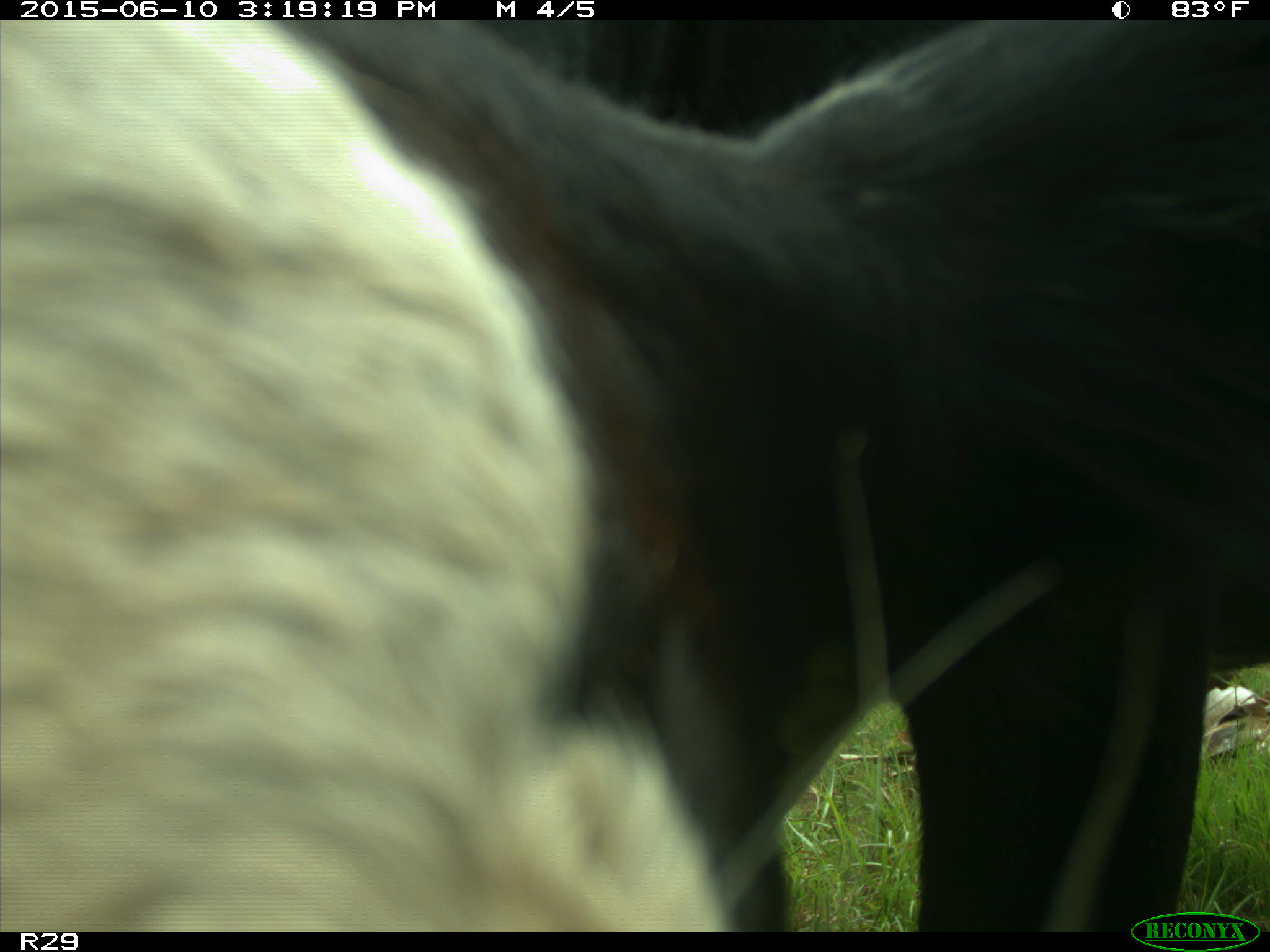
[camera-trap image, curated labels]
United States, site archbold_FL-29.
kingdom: Animalia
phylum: Chordata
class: Mammalia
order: Artiodactyla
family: Bovidae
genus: Bos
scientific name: Bos taurus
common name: domestic cow